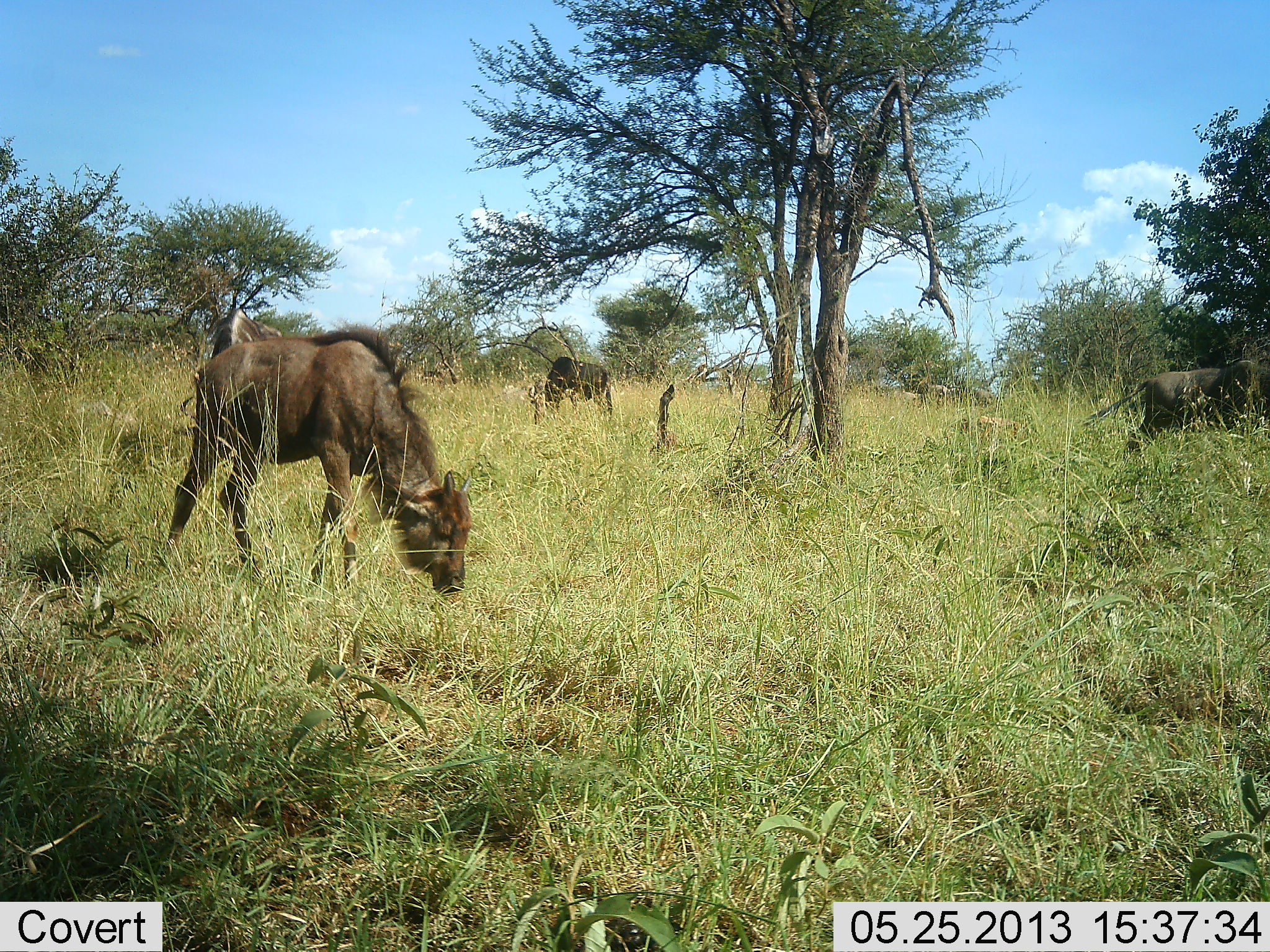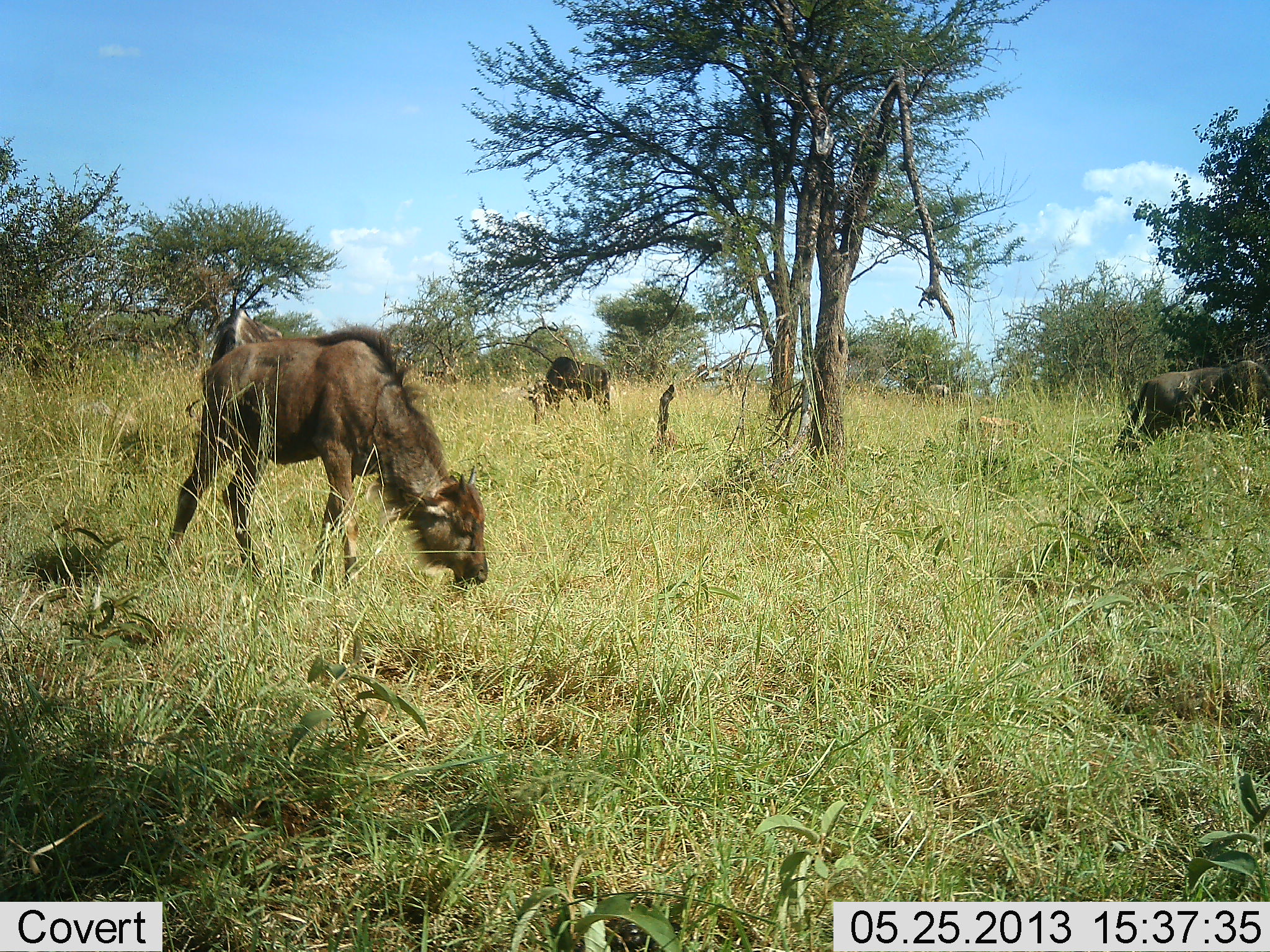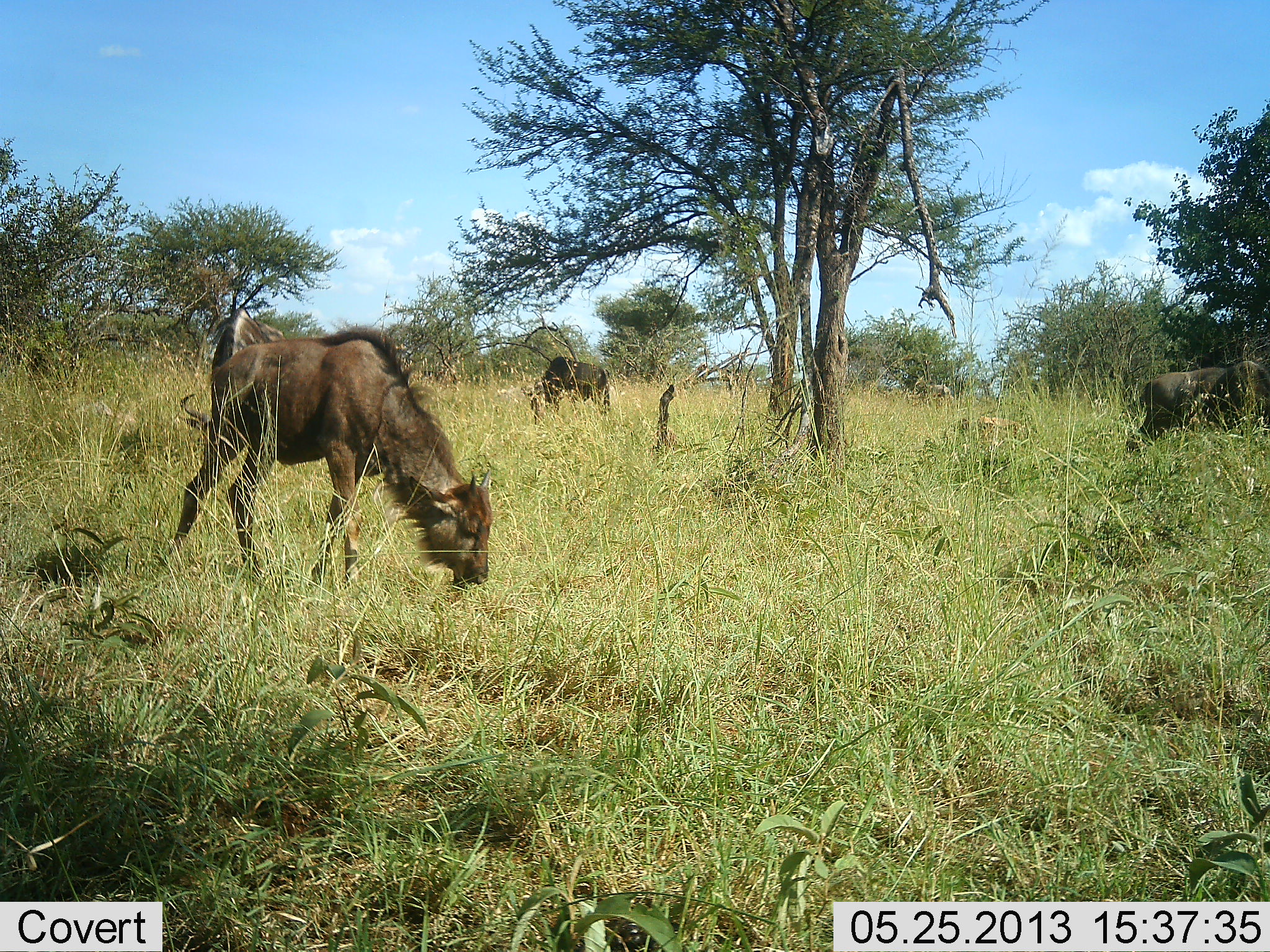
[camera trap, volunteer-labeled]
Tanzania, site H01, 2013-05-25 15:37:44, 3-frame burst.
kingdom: Animalia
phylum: Chordata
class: Mammalia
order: Artiodactyla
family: Bovidae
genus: Connochaetes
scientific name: Connochaetes taurinus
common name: blue wildebeest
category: wildebeest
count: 3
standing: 29%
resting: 5%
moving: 5%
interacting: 5%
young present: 57%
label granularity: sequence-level